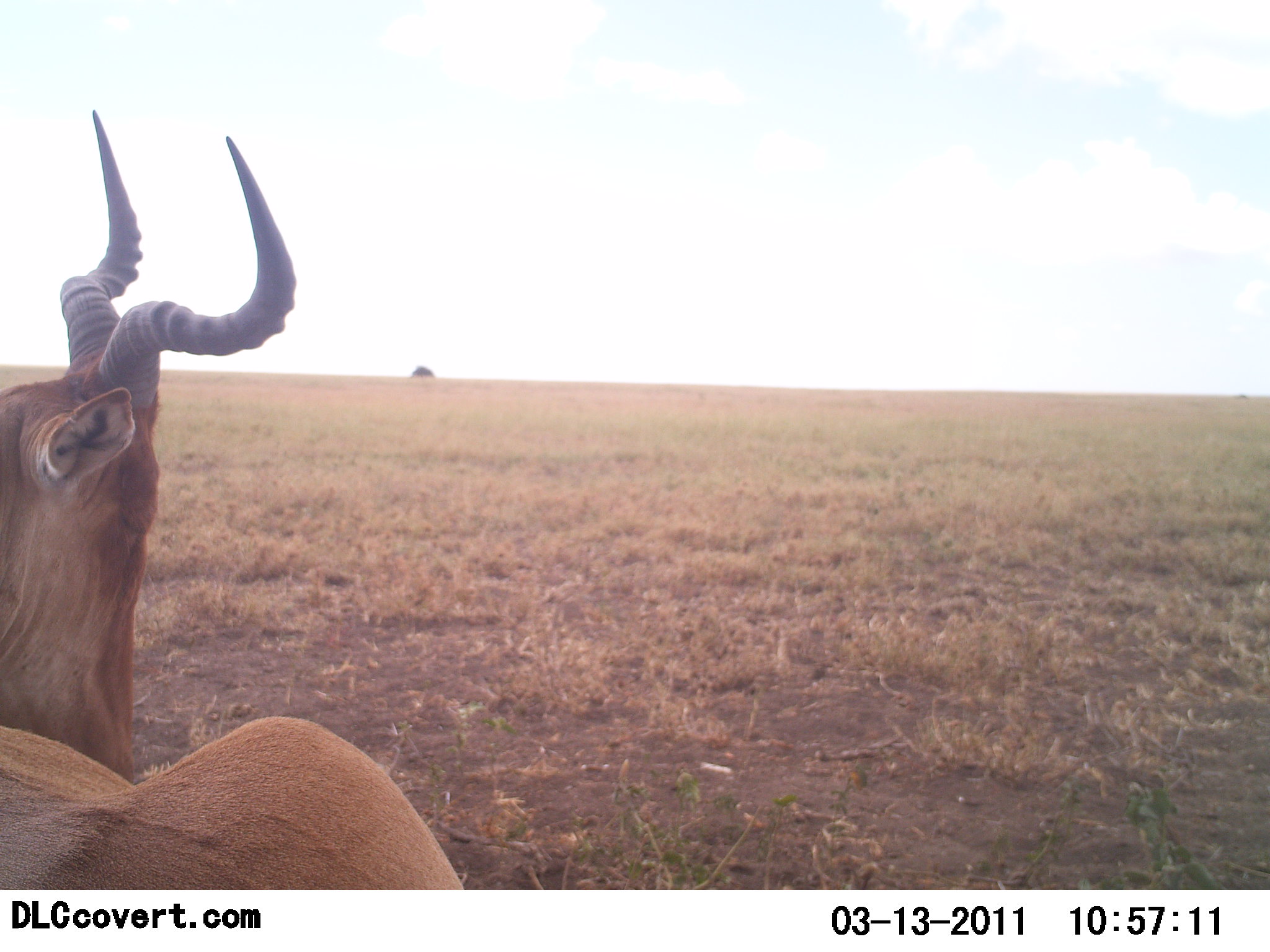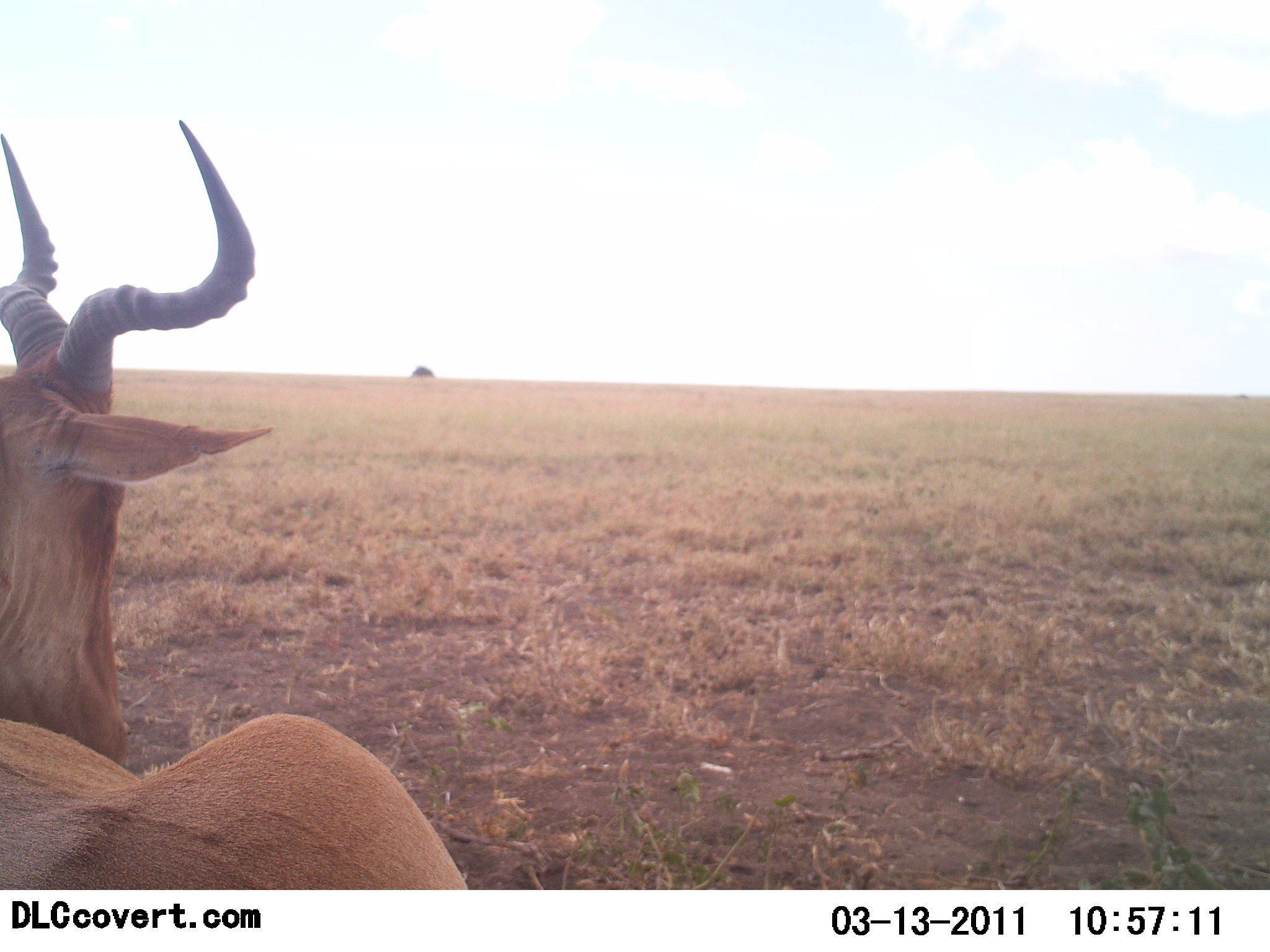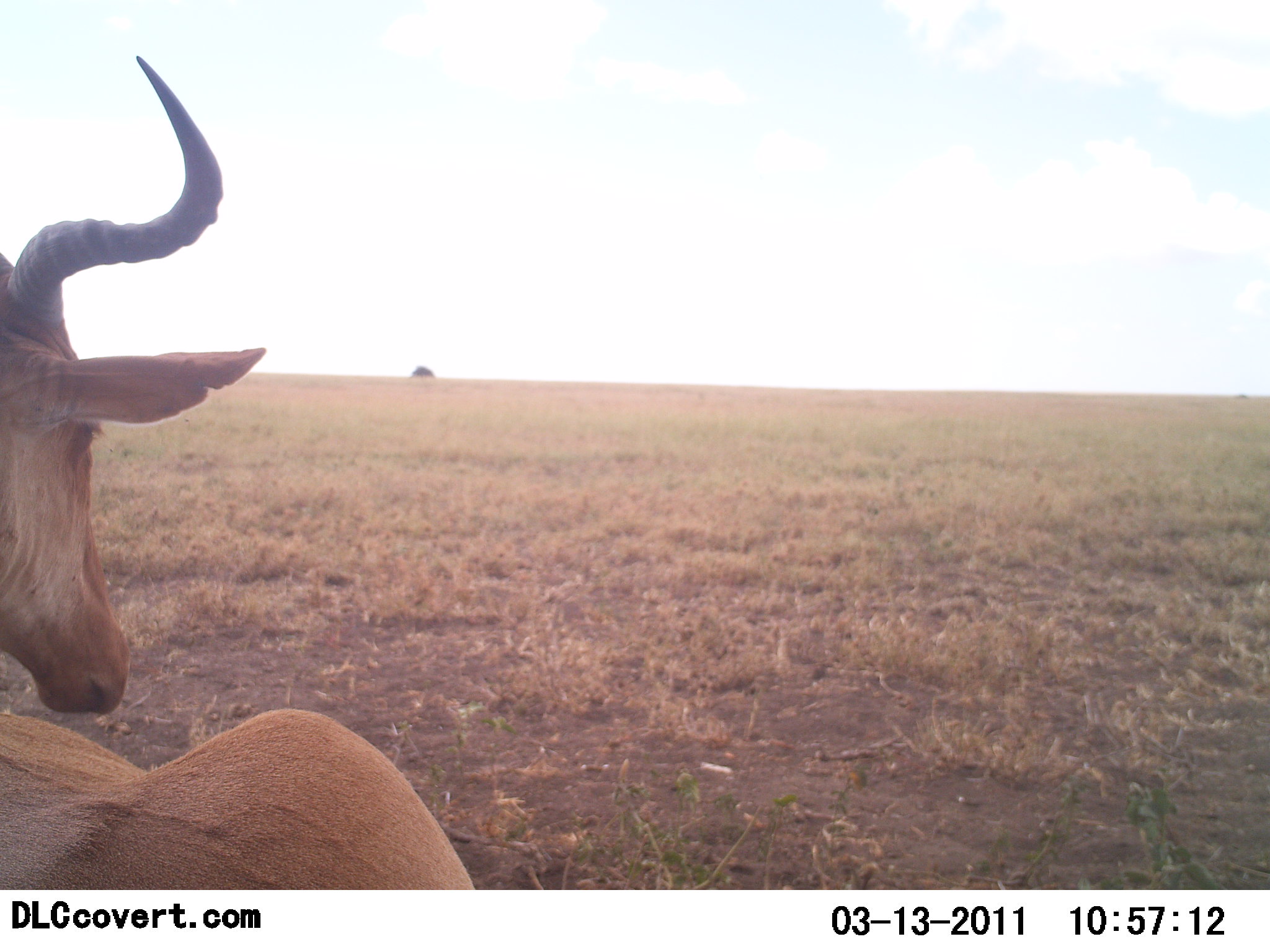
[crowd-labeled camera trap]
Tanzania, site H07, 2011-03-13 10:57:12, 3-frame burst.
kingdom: Animalia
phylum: Chordata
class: Mammalia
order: Artiodactyla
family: Bovidae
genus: Alcelaphus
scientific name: Alcelaphus buselaphus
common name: hartebeest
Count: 1.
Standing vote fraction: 27%.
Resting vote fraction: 73%.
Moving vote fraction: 0%.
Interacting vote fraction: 0%.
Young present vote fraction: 0%.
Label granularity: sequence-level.